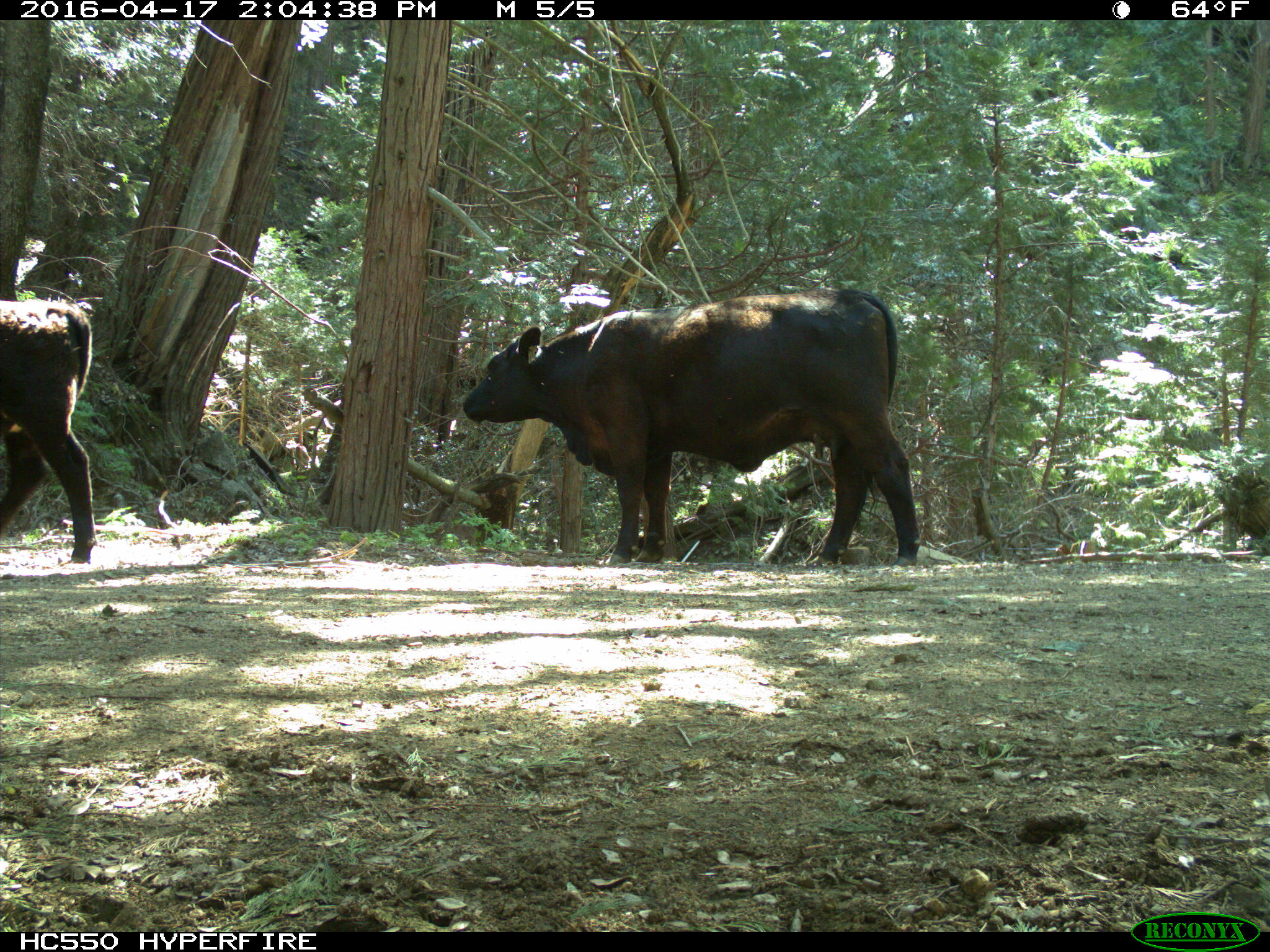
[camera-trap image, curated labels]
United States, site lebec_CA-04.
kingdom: Animalia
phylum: Chordata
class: Mammalia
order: Artiodactyla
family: Bovidae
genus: Bos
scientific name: Bos taurus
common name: domestic cow